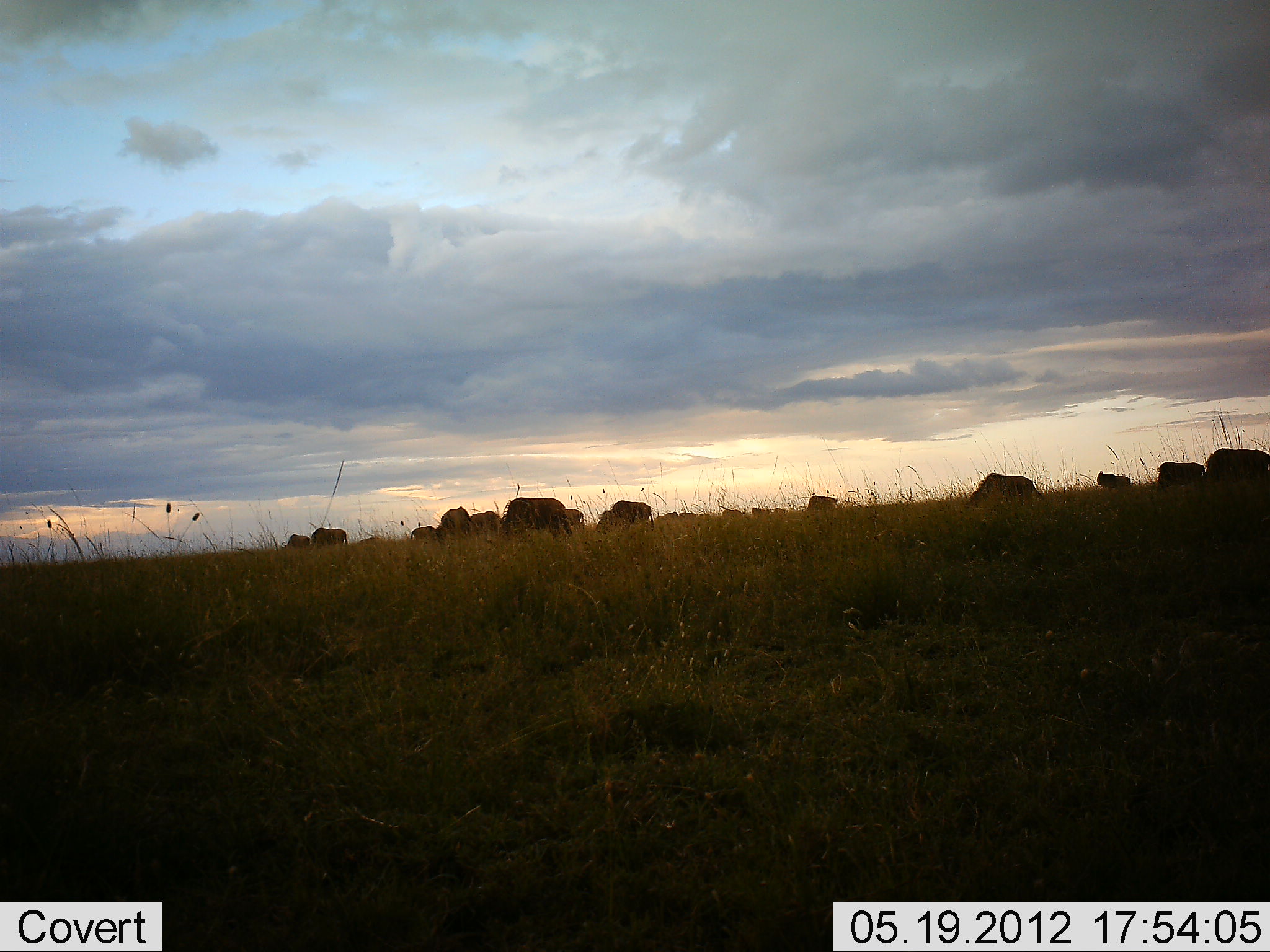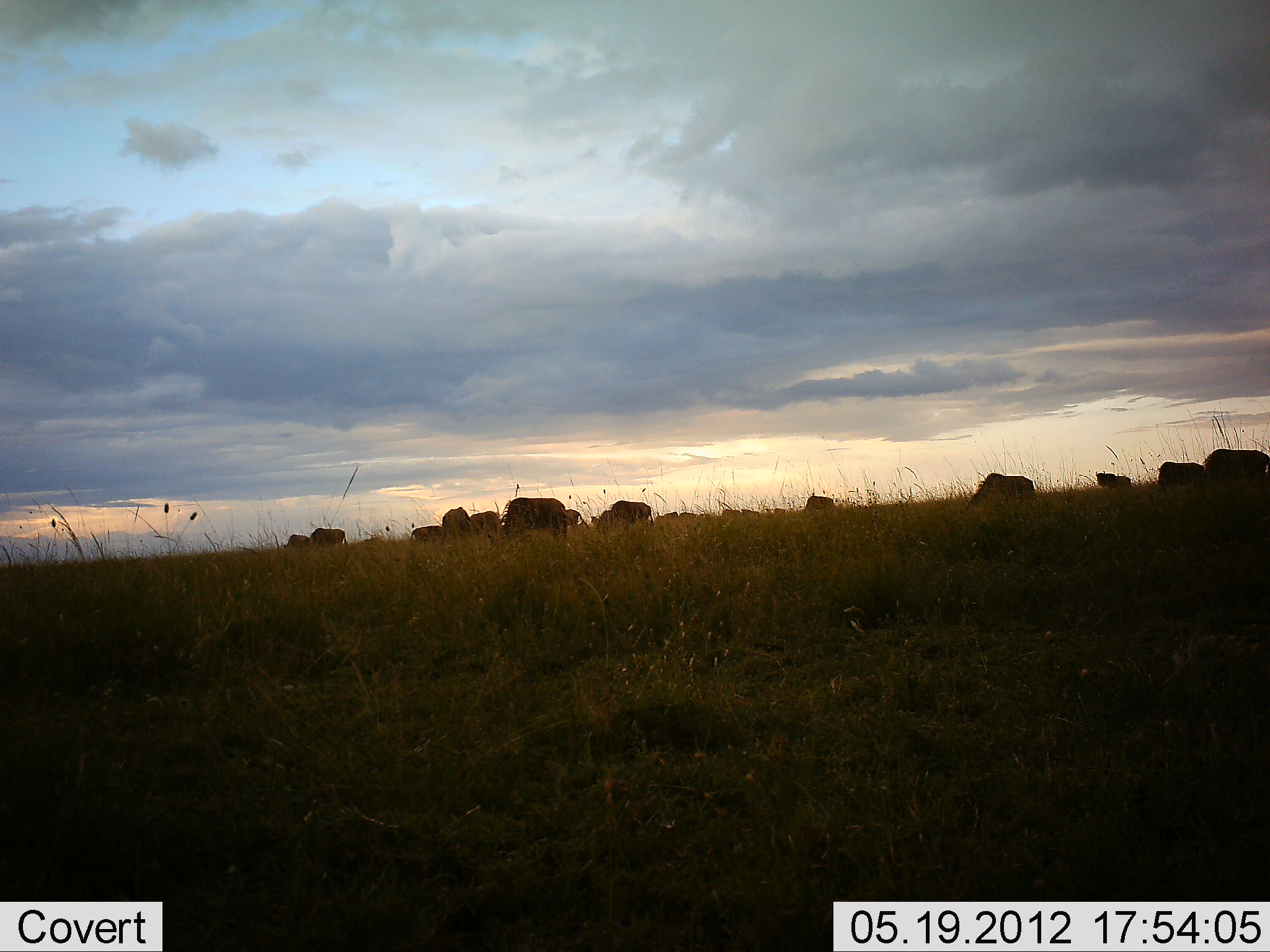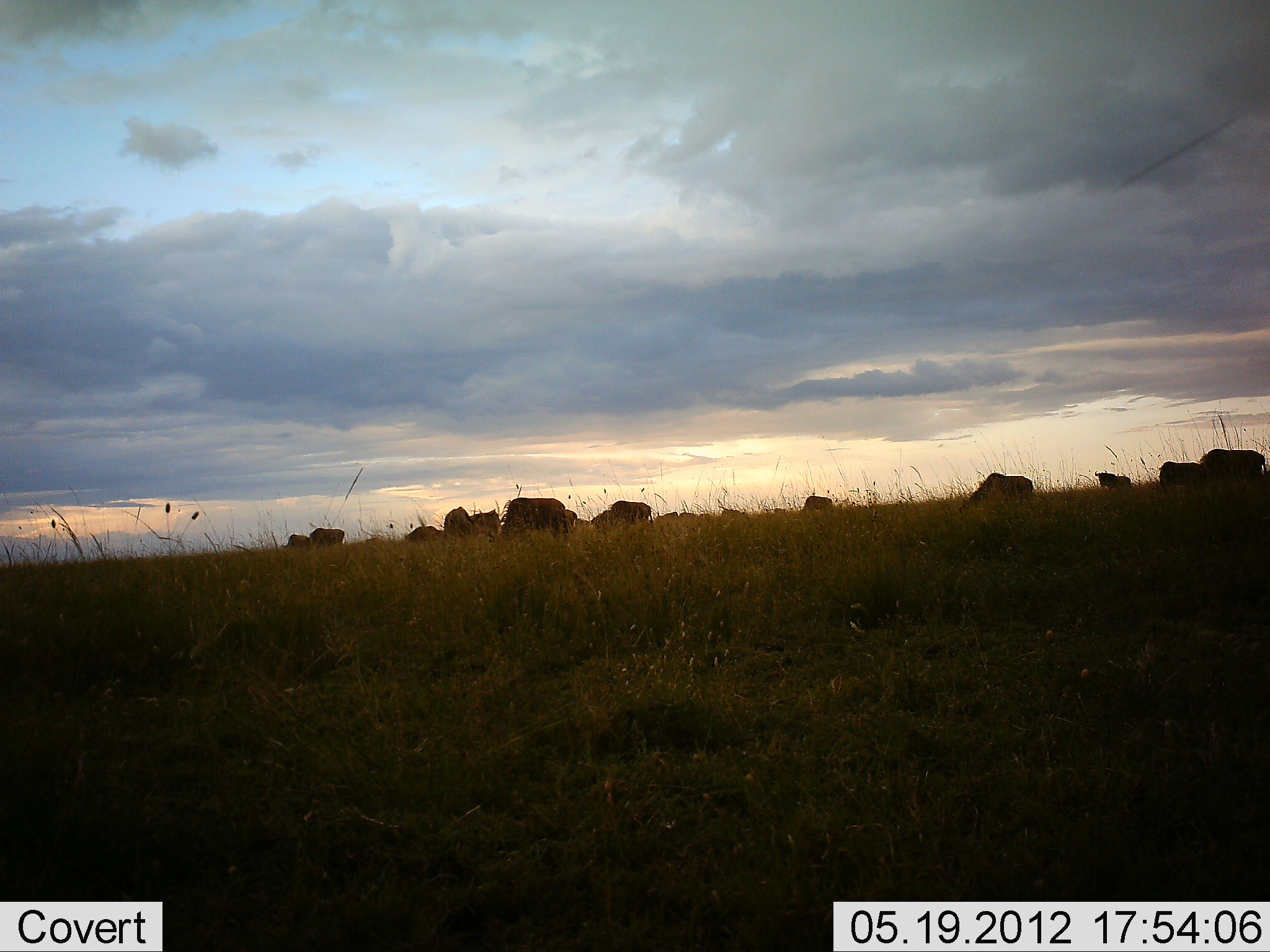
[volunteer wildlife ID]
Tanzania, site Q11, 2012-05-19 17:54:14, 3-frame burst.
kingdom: Animalia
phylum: Chordata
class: Mammalia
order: Artiodactyla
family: Bovidae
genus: Connochaetes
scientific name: Connochaetes taurinus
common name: blue wildebeest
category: wildebeest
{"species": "wildebeest (blue wildebeest) (Connochaetes taurinus)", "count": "11-50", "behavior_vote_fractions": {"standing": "30%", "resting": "0%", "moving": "20%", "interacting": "0%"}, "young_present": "0%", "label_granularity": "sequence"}